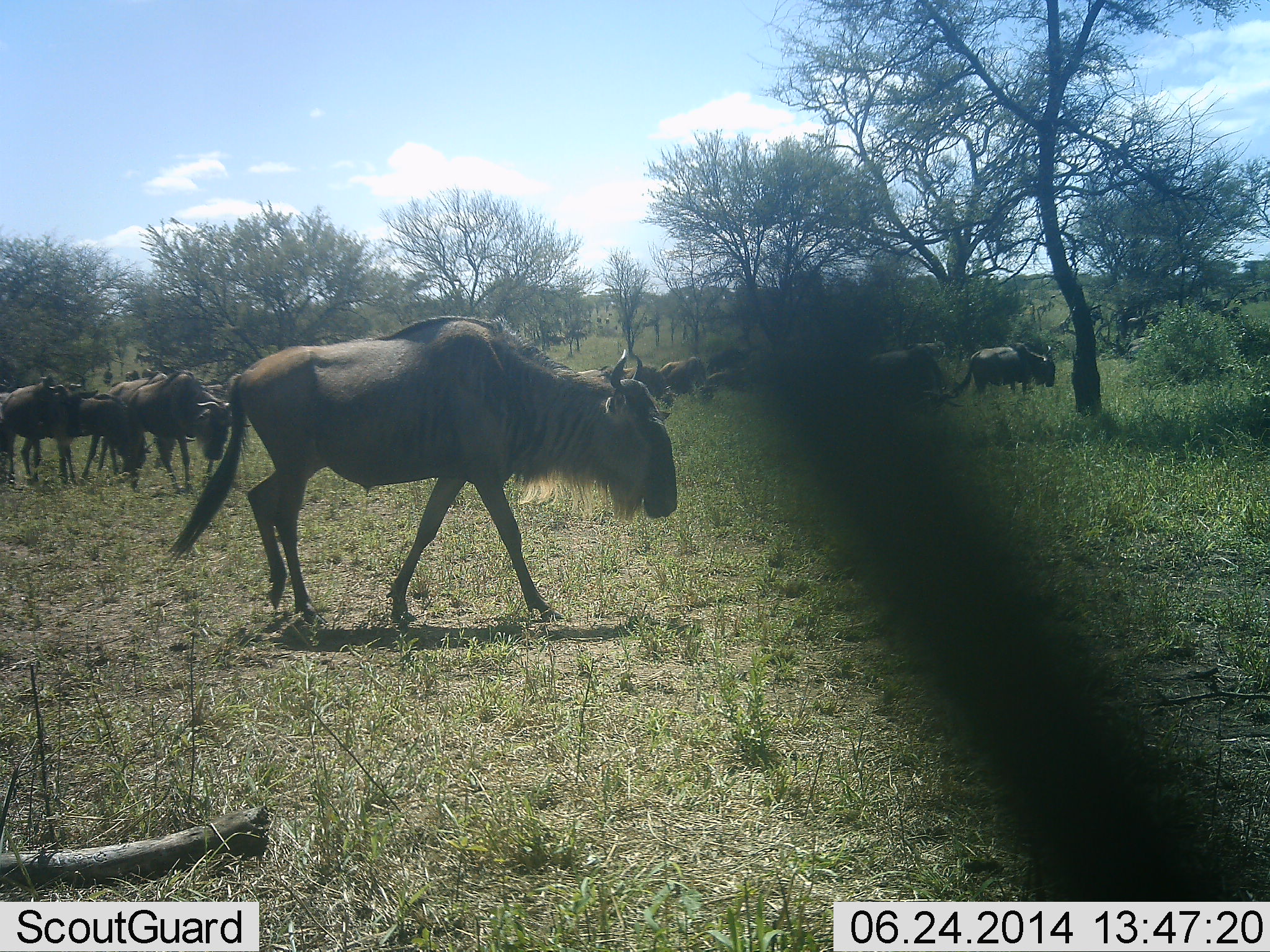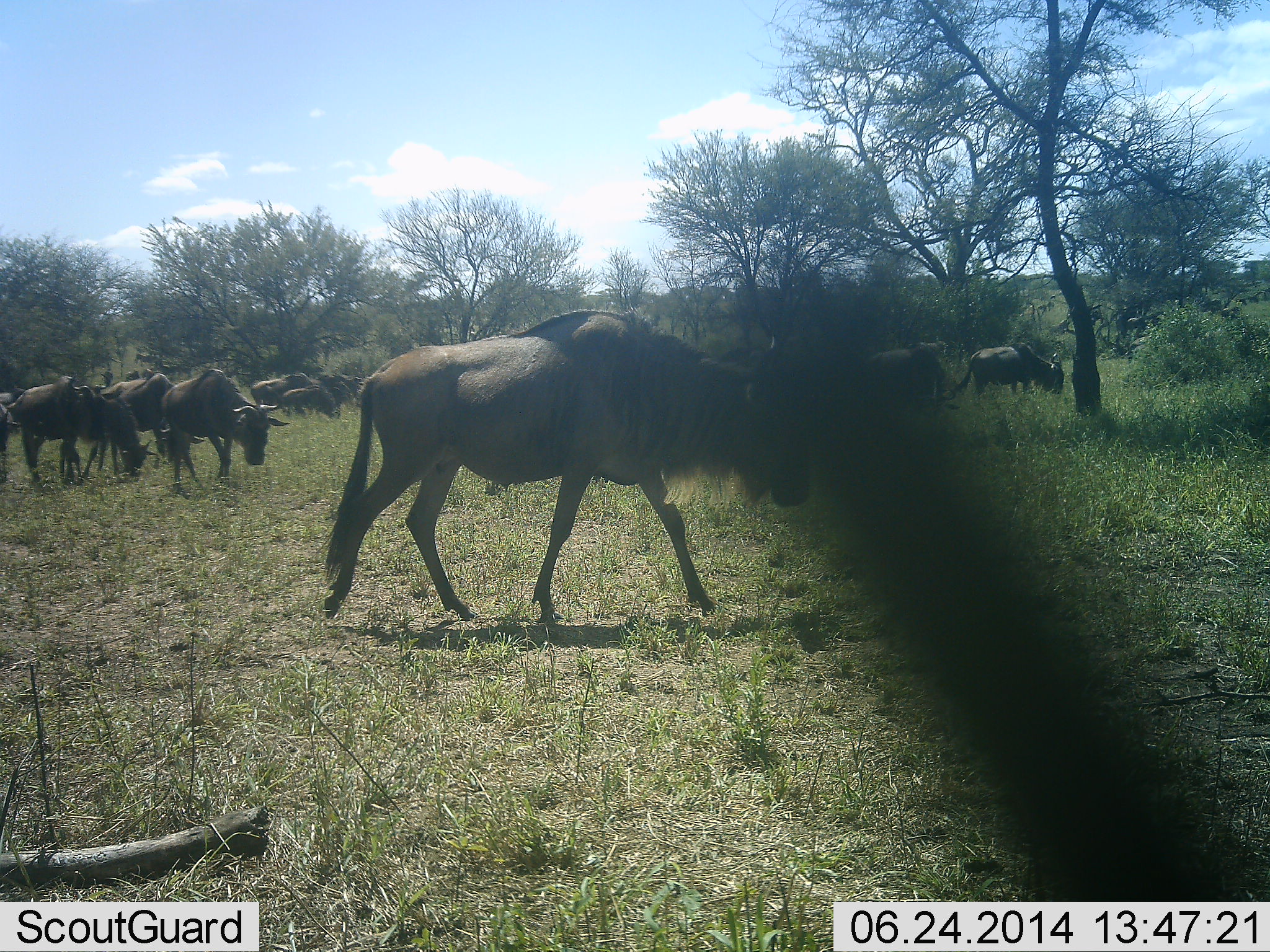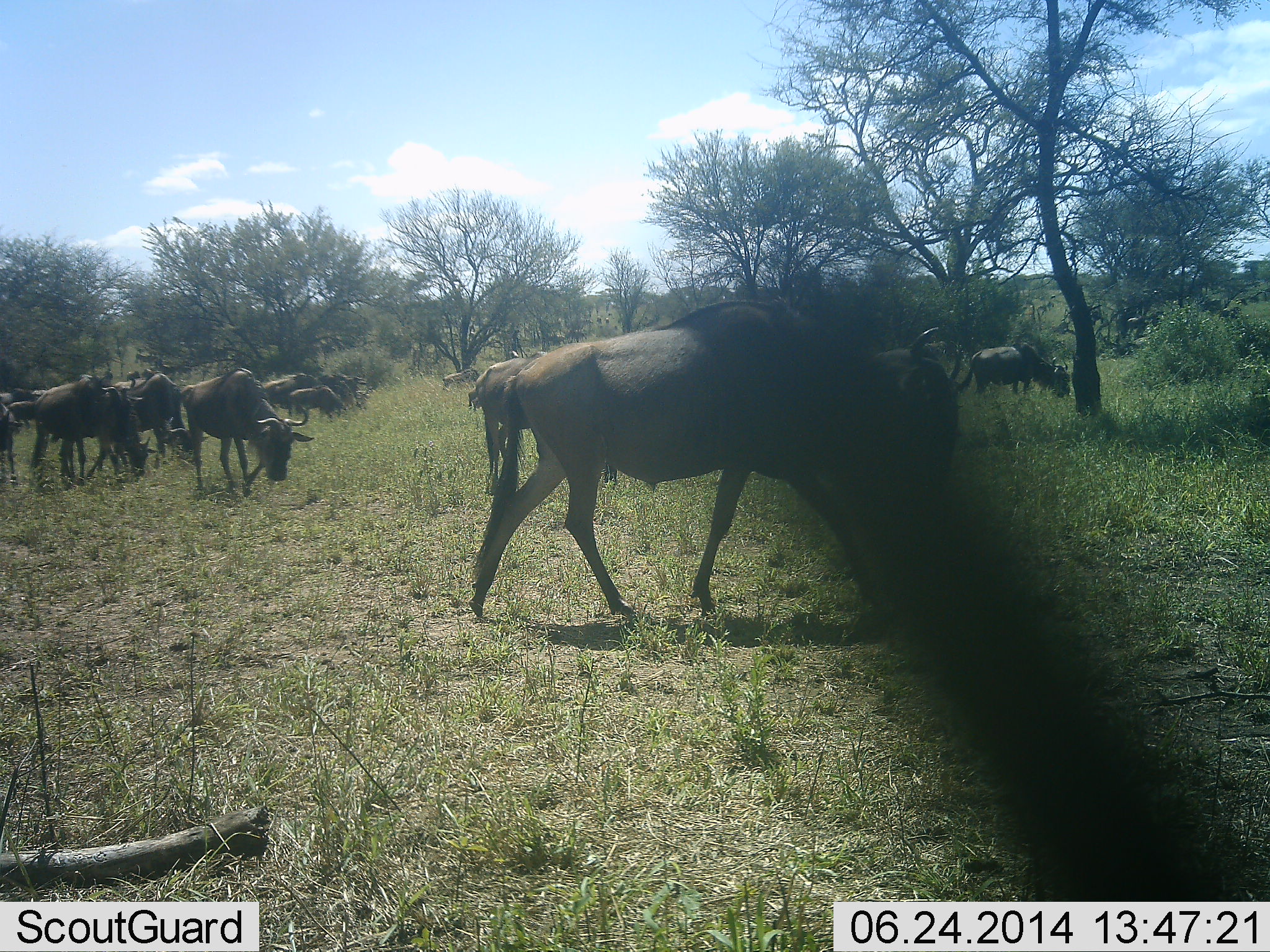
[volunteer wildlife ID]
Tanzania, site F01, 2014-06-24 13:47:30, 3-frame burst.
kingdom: Animalia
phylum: Chordata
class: Mammalia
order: Artiodactyla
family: Bovidae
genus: Connochaetes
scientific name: Connochaetes taurinus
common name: blue wildebeest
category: wildebeest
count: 11-50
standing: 50%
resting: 0%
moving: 90%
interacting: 0%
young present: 10%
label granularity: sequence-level